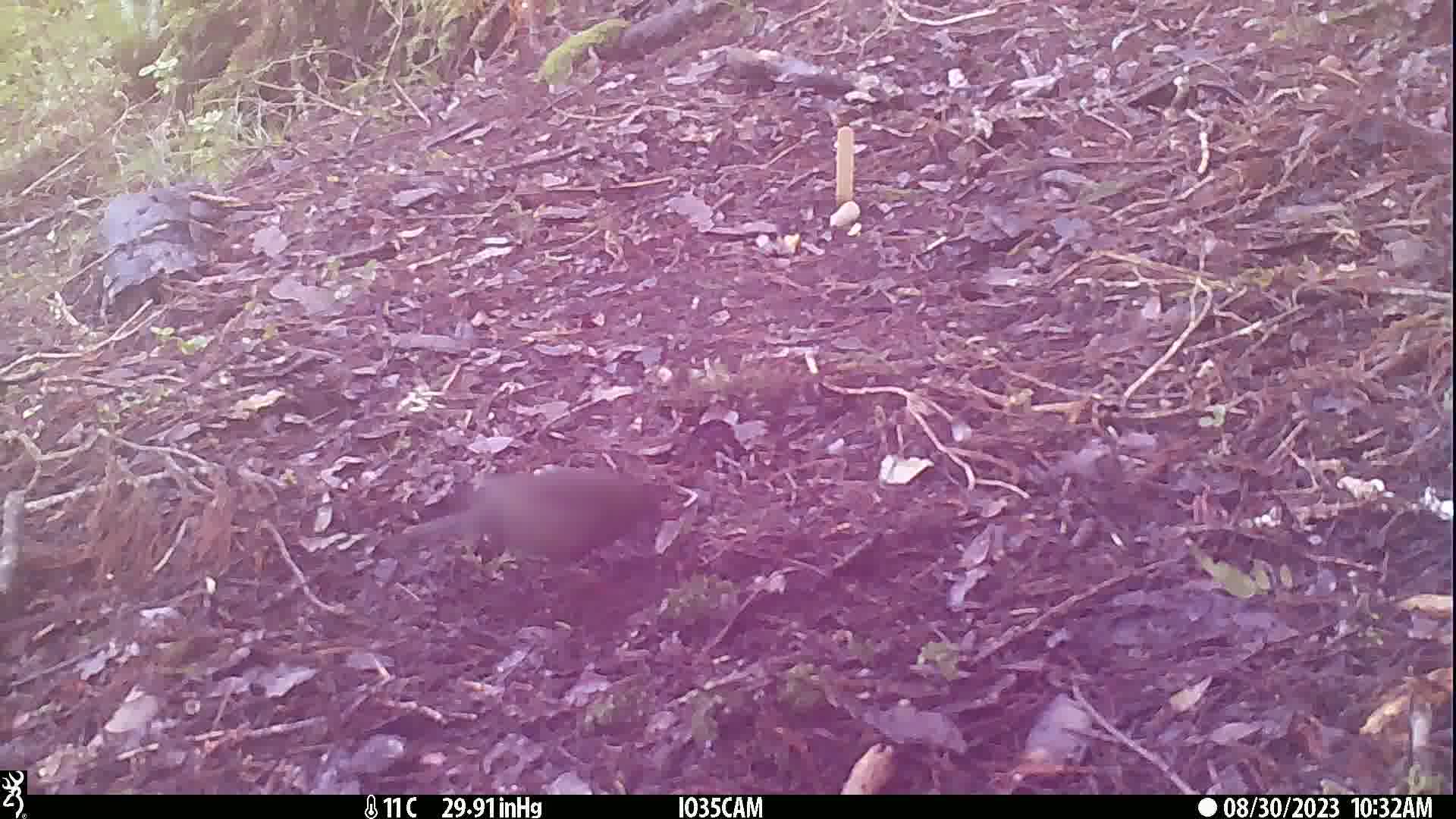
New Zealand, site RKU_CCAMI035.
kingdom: Animalia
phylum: Chordata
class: Aves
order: Passeriformes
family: Turdidae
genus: Turdus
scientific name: Turdus merula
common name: eurasian blackbird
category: blackbird